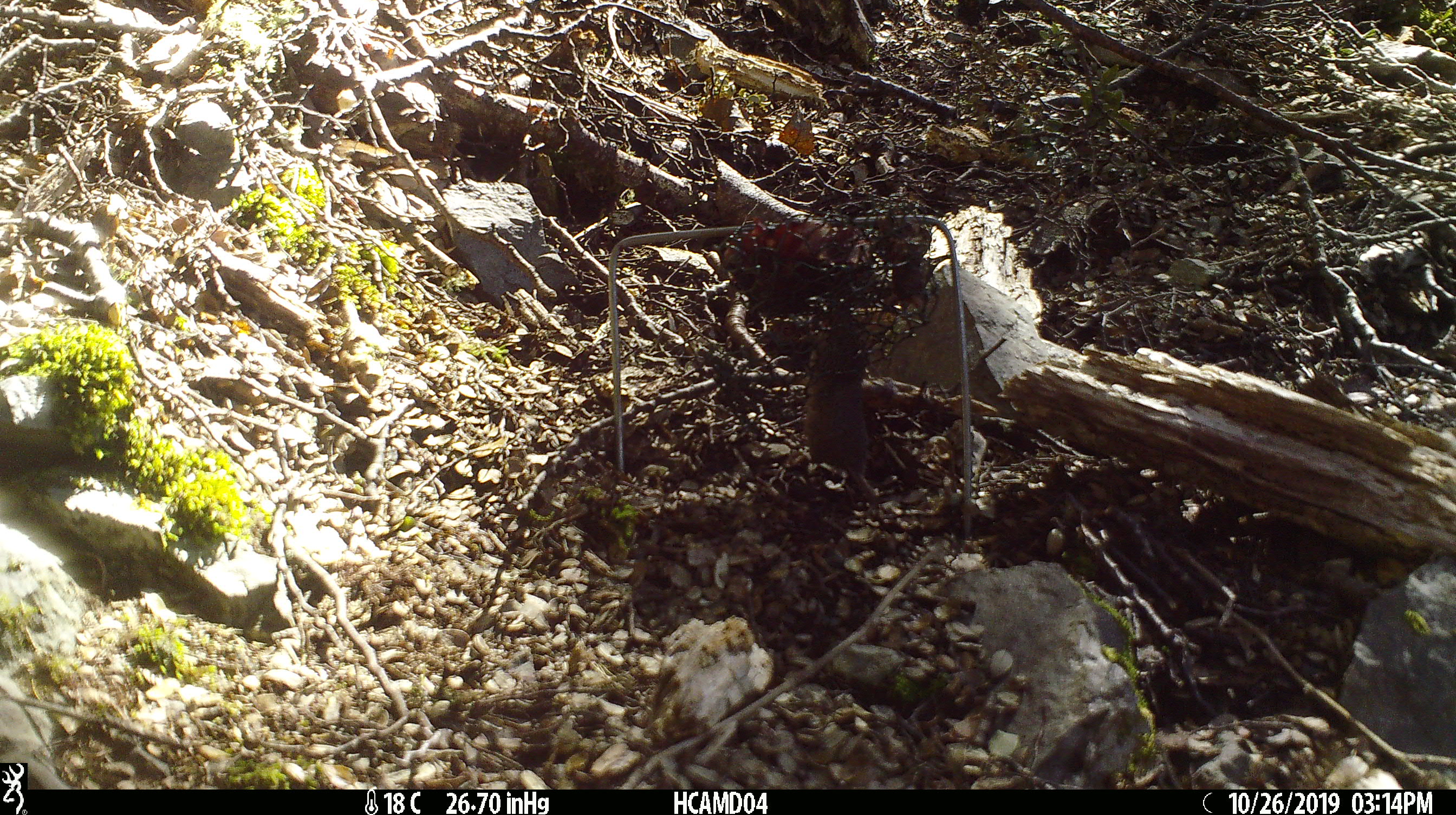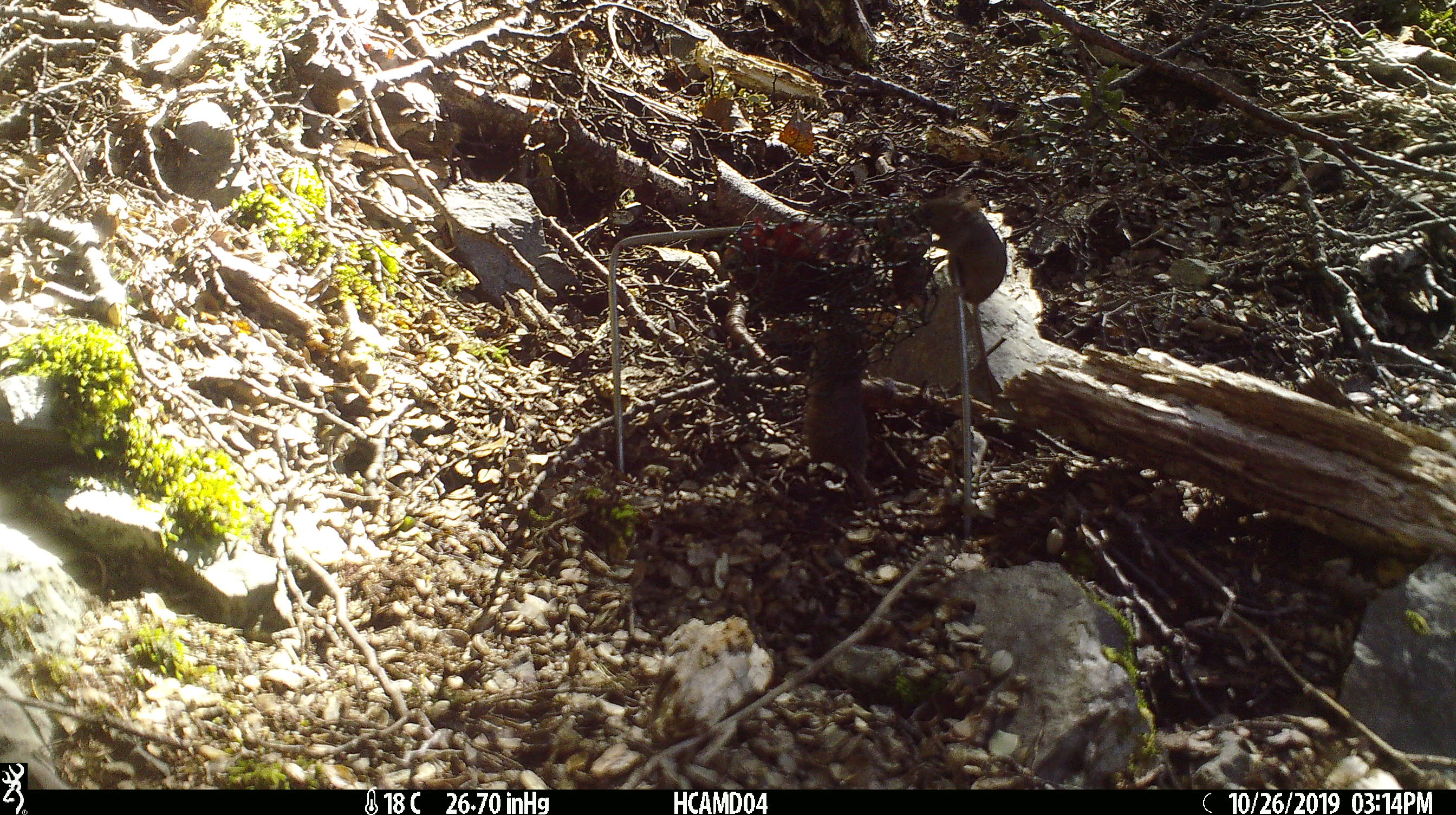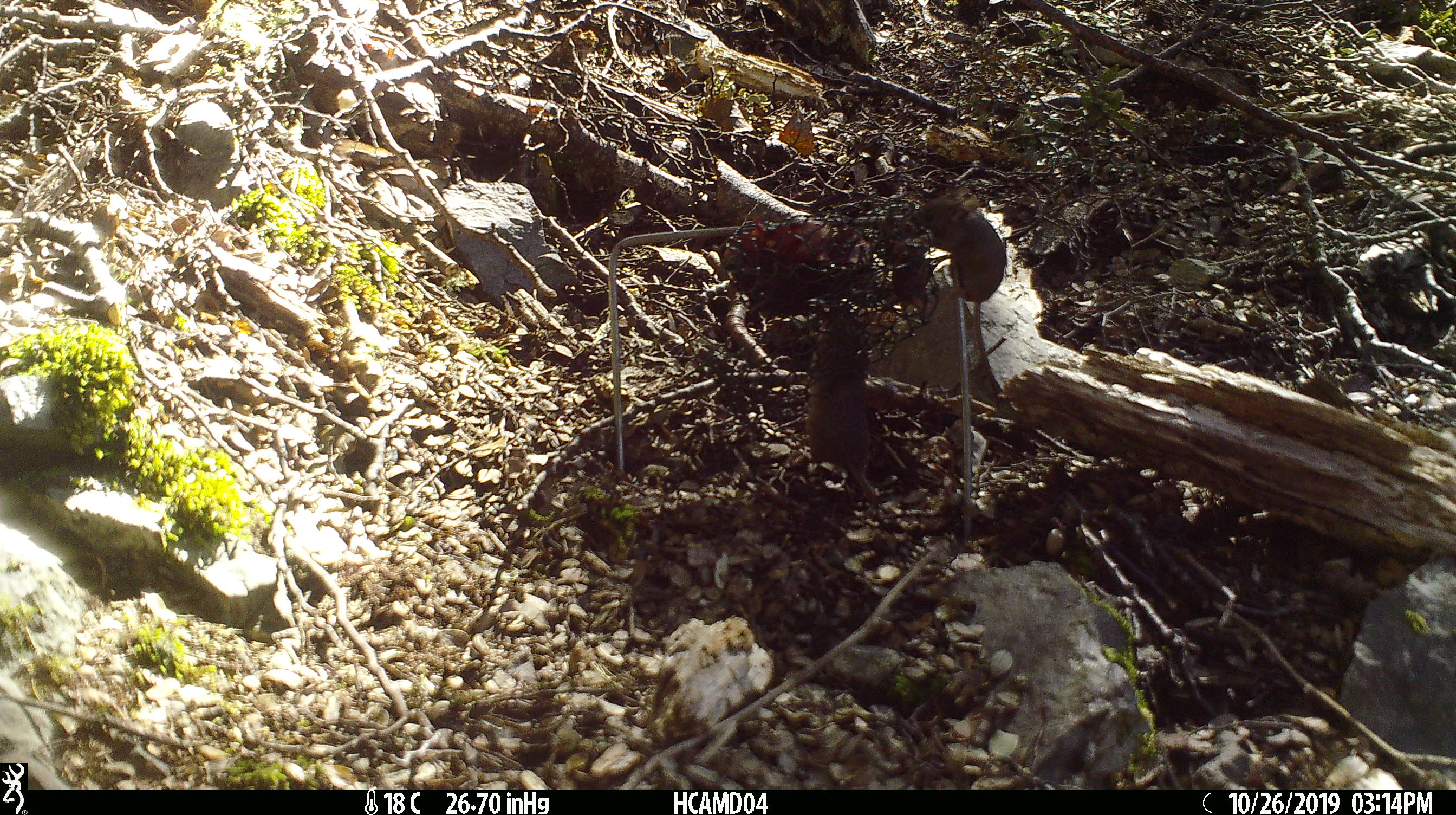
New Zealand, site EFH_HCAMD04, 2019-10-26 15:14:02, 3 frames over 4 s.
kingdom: Animalia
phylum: Chordata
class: Mammalia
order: Rodentia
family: Muridae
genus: Mus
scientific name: Mus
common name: mouse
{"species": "mouse (Mus)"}